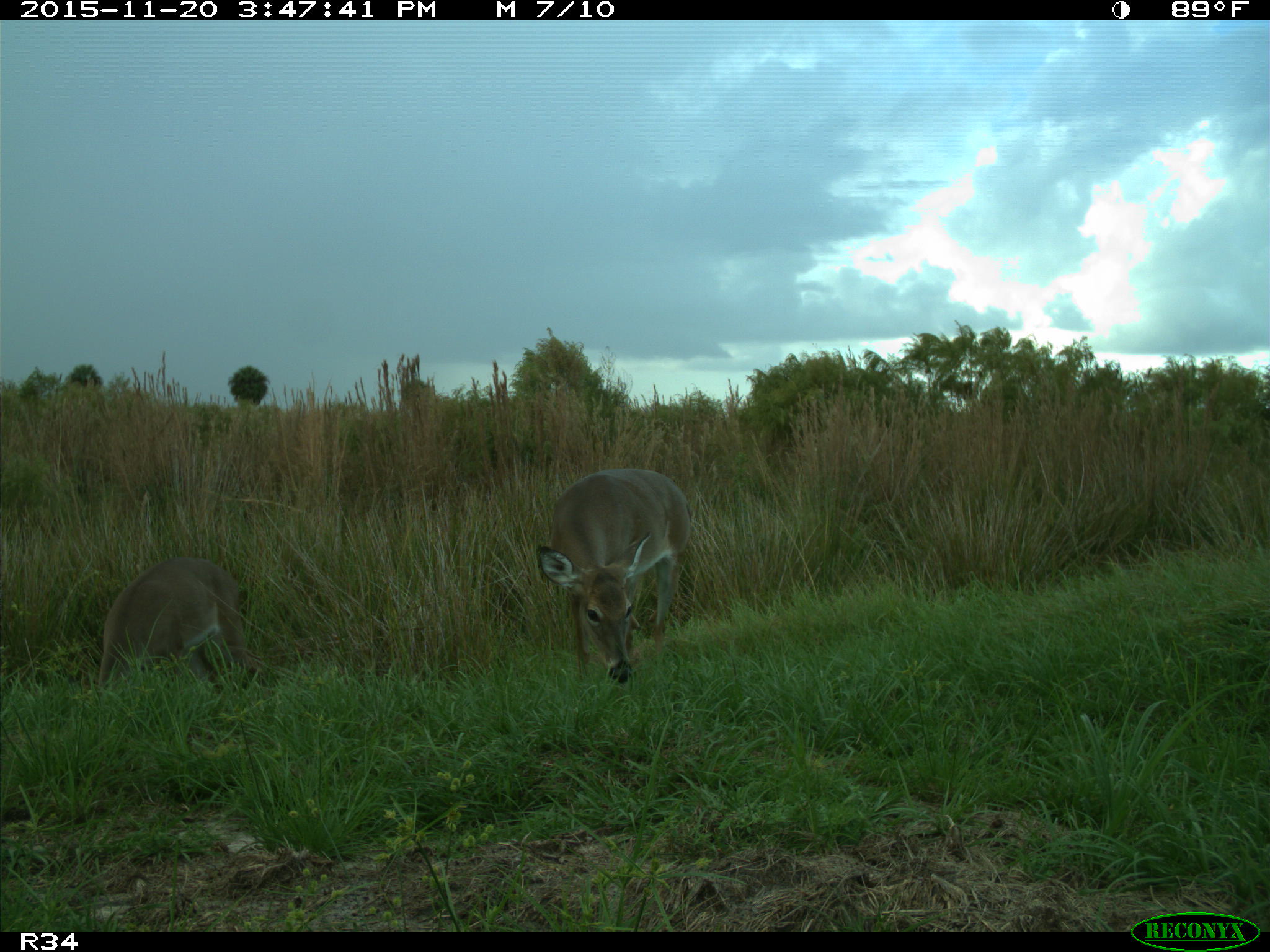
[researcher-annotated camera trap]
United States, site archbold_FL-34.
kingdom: Animalia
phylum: Chordata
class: Mammalia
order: Artiodactyla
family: Cervidae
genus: Odocoileus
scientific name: Odocoileus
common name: deer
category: unidentified deer